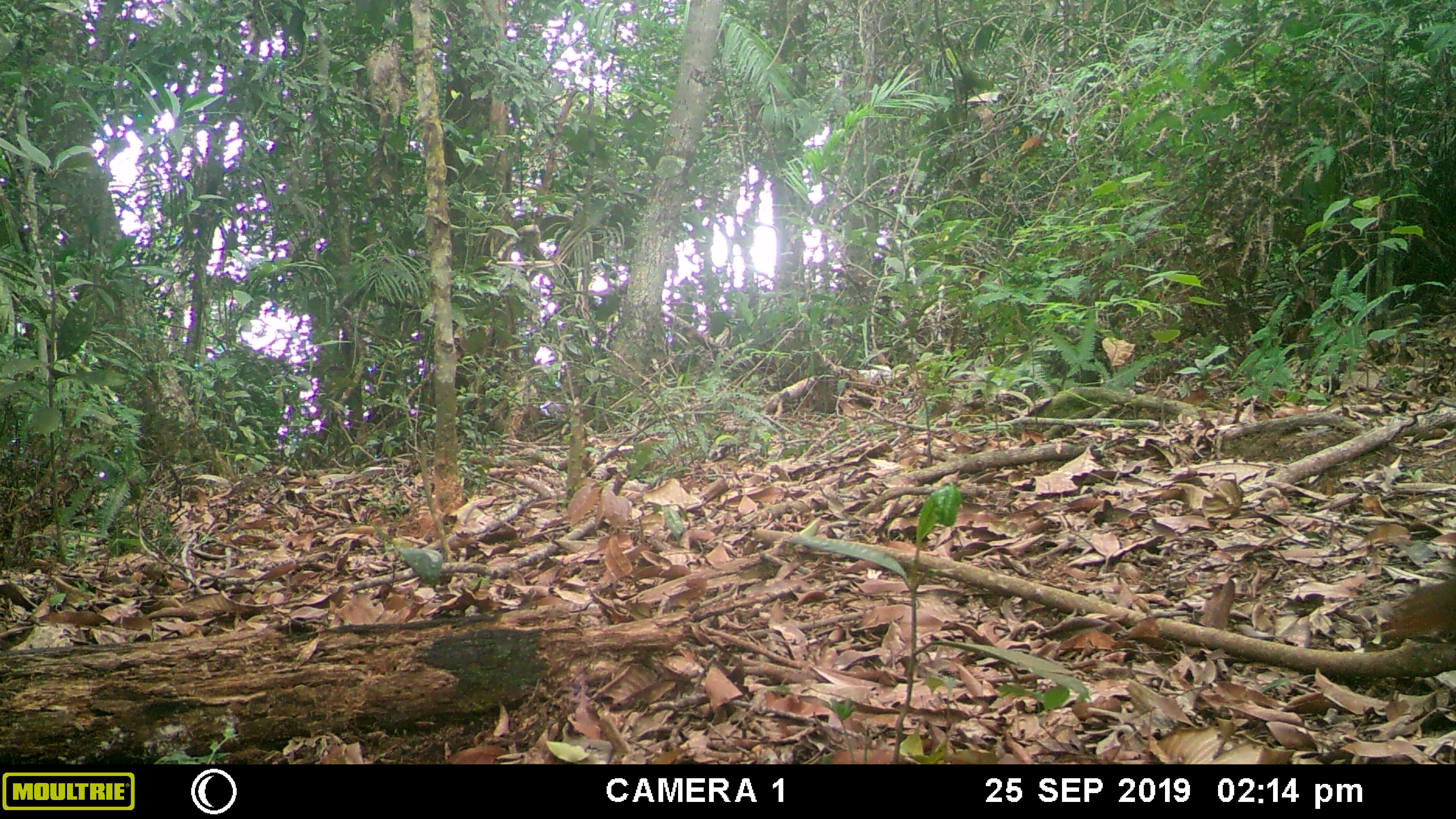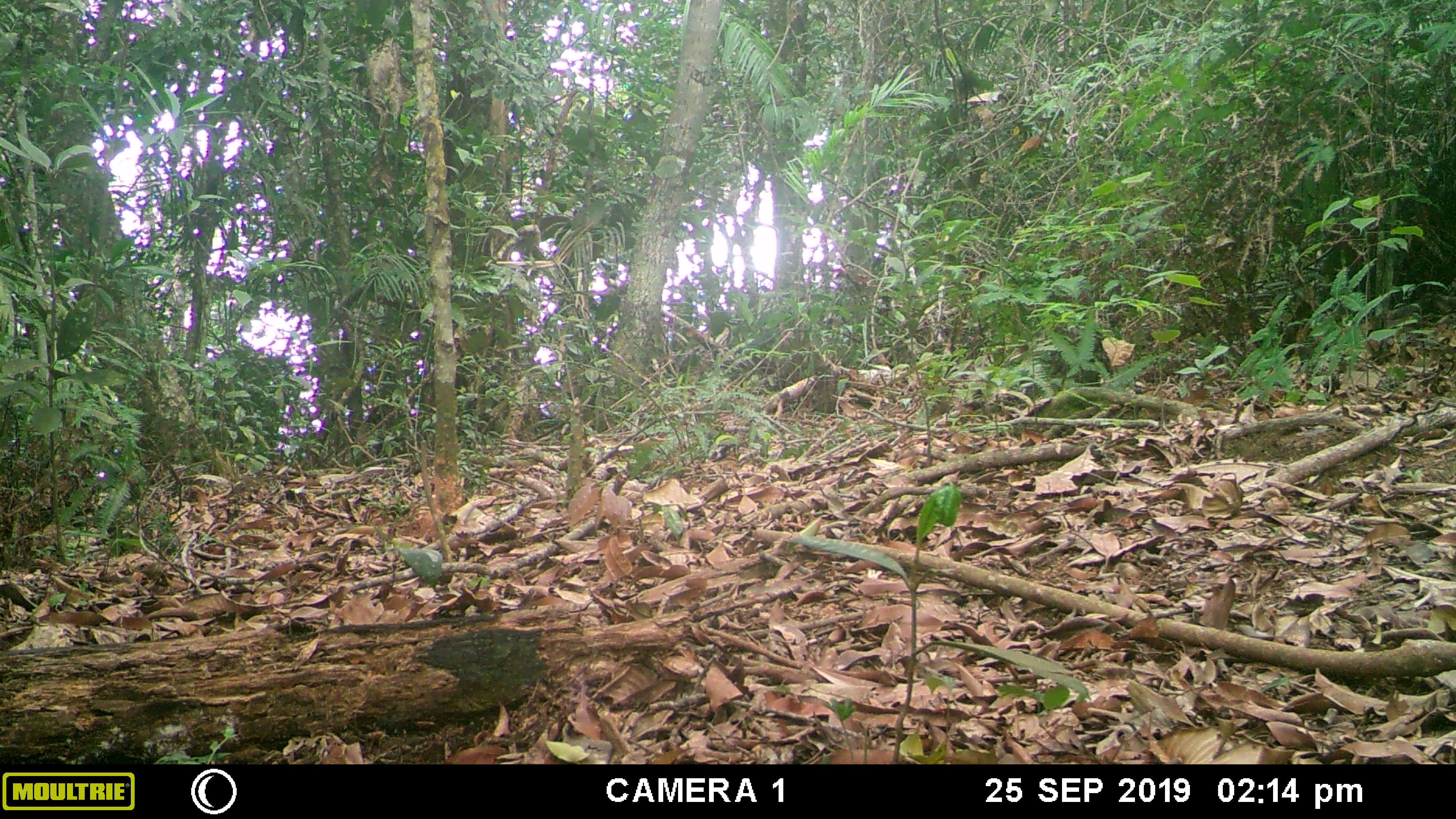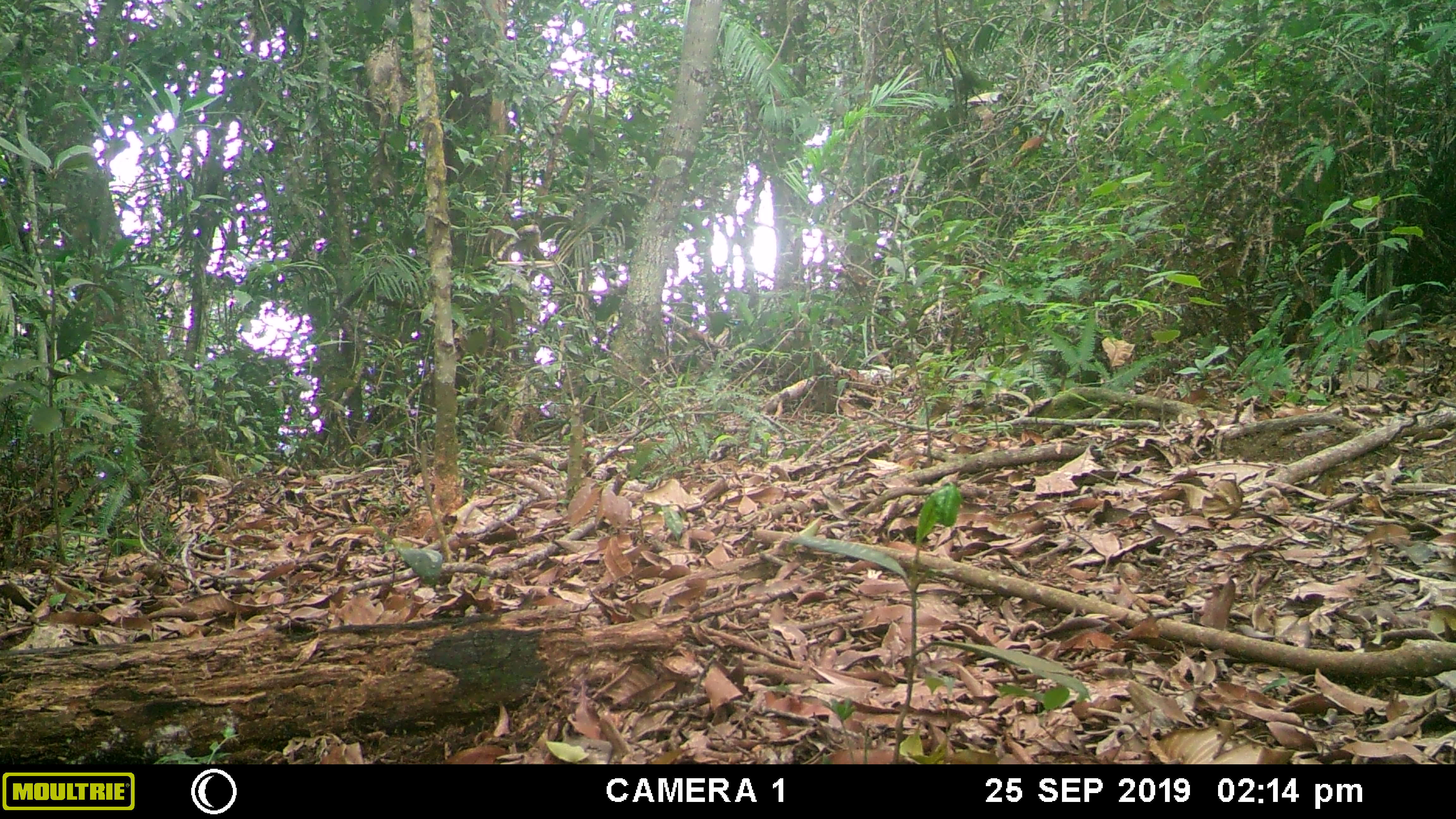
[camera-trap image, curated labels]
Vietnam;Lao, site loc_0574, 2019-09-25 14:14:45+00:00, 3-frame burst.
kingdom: Animalia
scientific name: Animalia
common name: animal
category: unidentified animal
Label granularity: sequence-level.